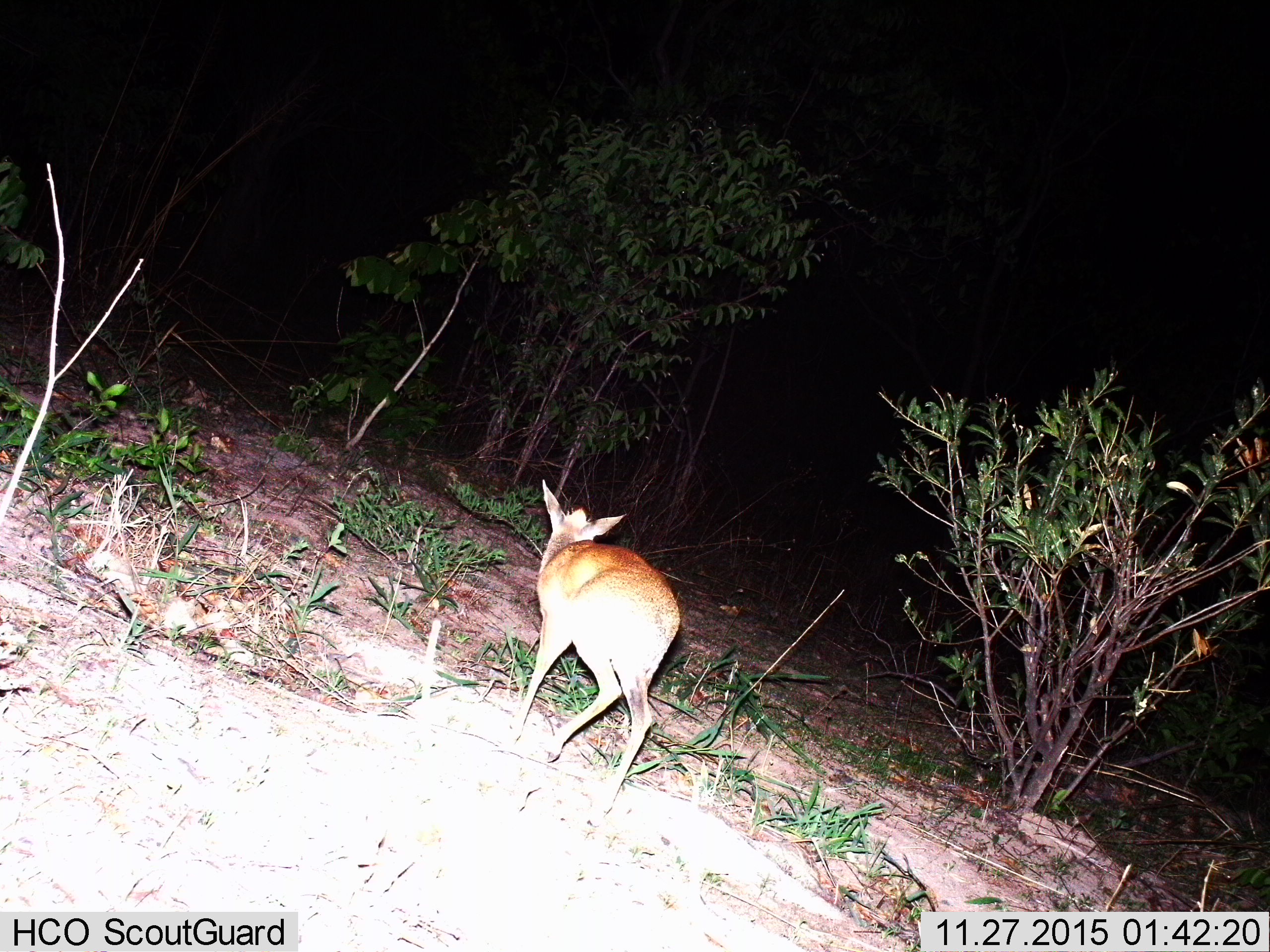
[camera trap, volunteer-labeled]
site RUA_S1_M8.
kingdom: Animalia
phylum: Chordata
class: Mammalia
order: Artiodactyla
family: Bovidae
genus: Madoqua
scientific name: Madoqua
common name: dik-dik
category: dikdik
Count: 1.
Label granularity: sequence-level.